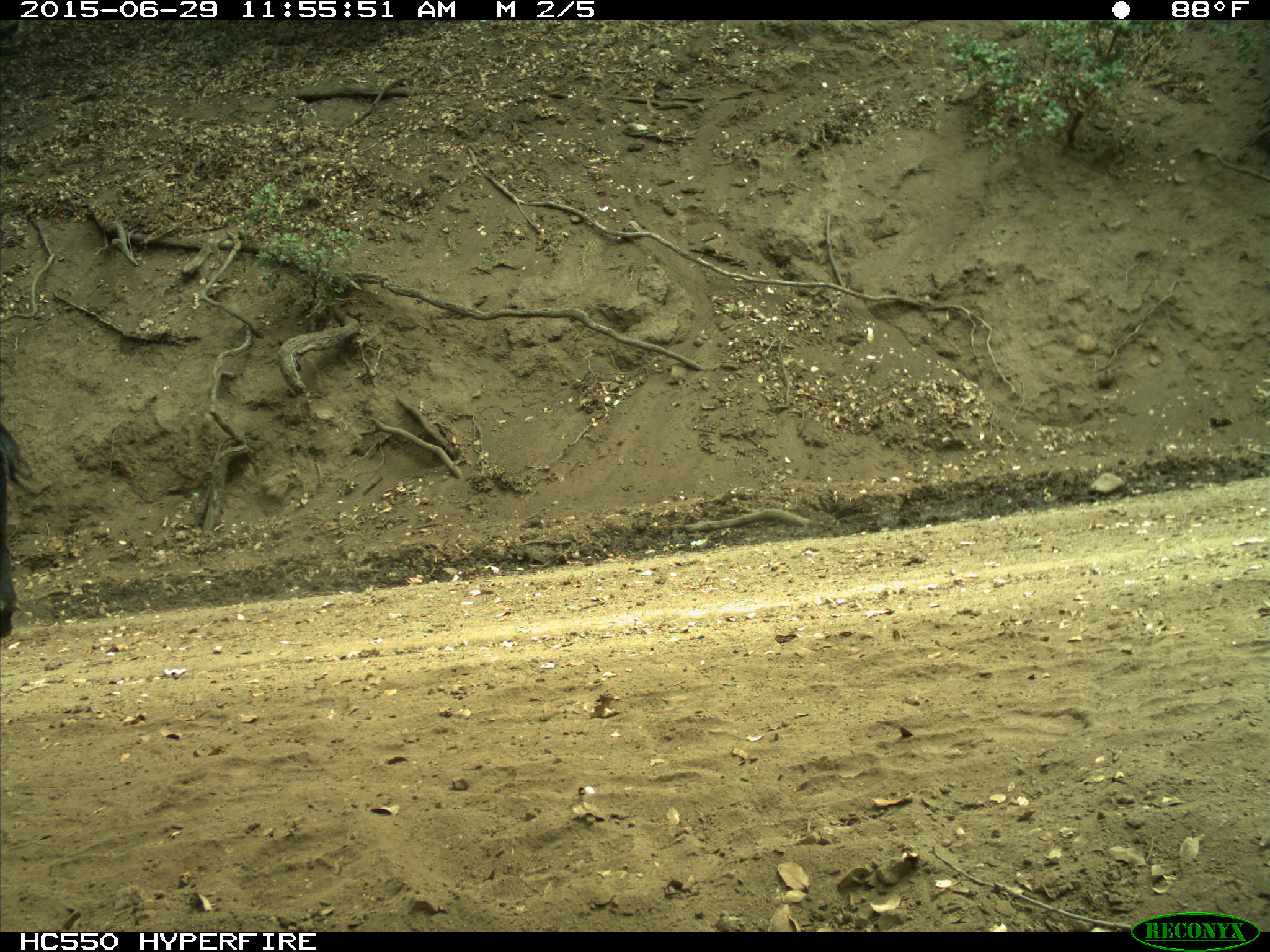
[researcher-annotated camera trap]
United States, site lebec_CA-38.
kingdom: Animalia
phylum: Chordata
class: Mammalia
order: Artiodactyla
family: Bovidae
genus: Bos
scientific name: Bos taurus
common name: domestic cow